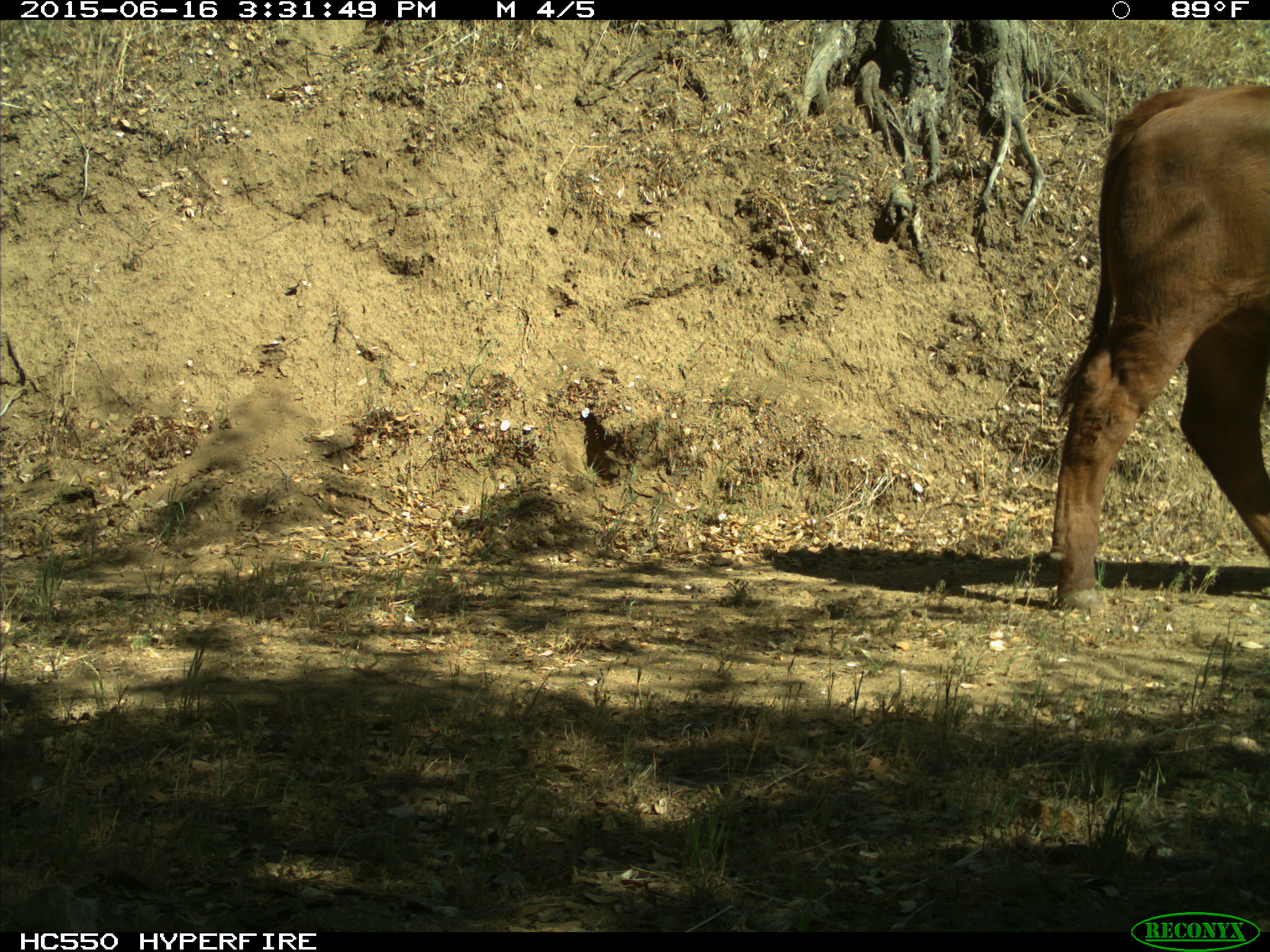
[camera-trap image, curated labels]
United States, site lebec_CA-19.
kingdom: Animalia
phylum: Chordata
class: Mammalia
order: Artiodactyla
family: Bovidae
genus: Bos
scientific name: Bos taurus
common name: domestic cow